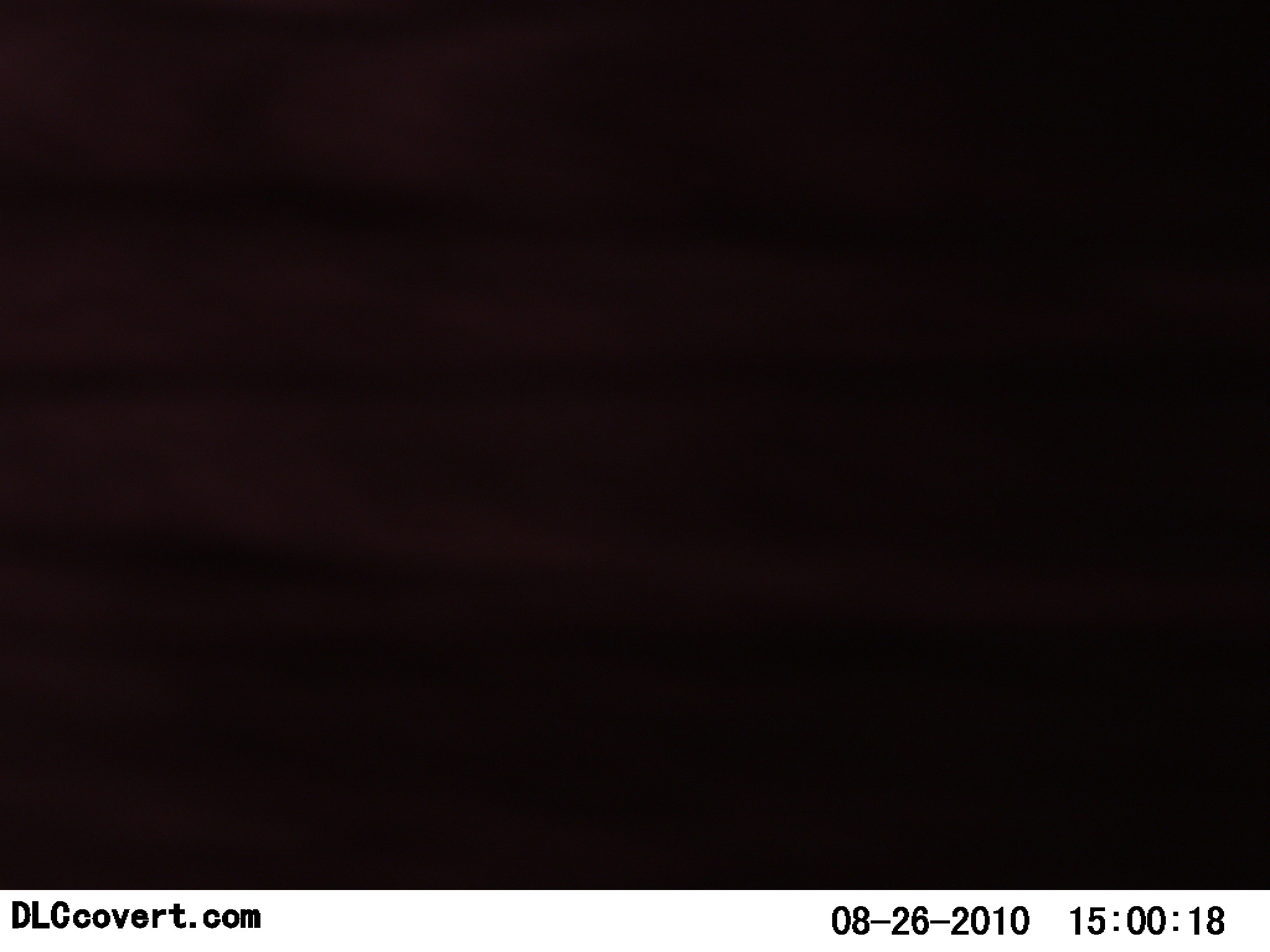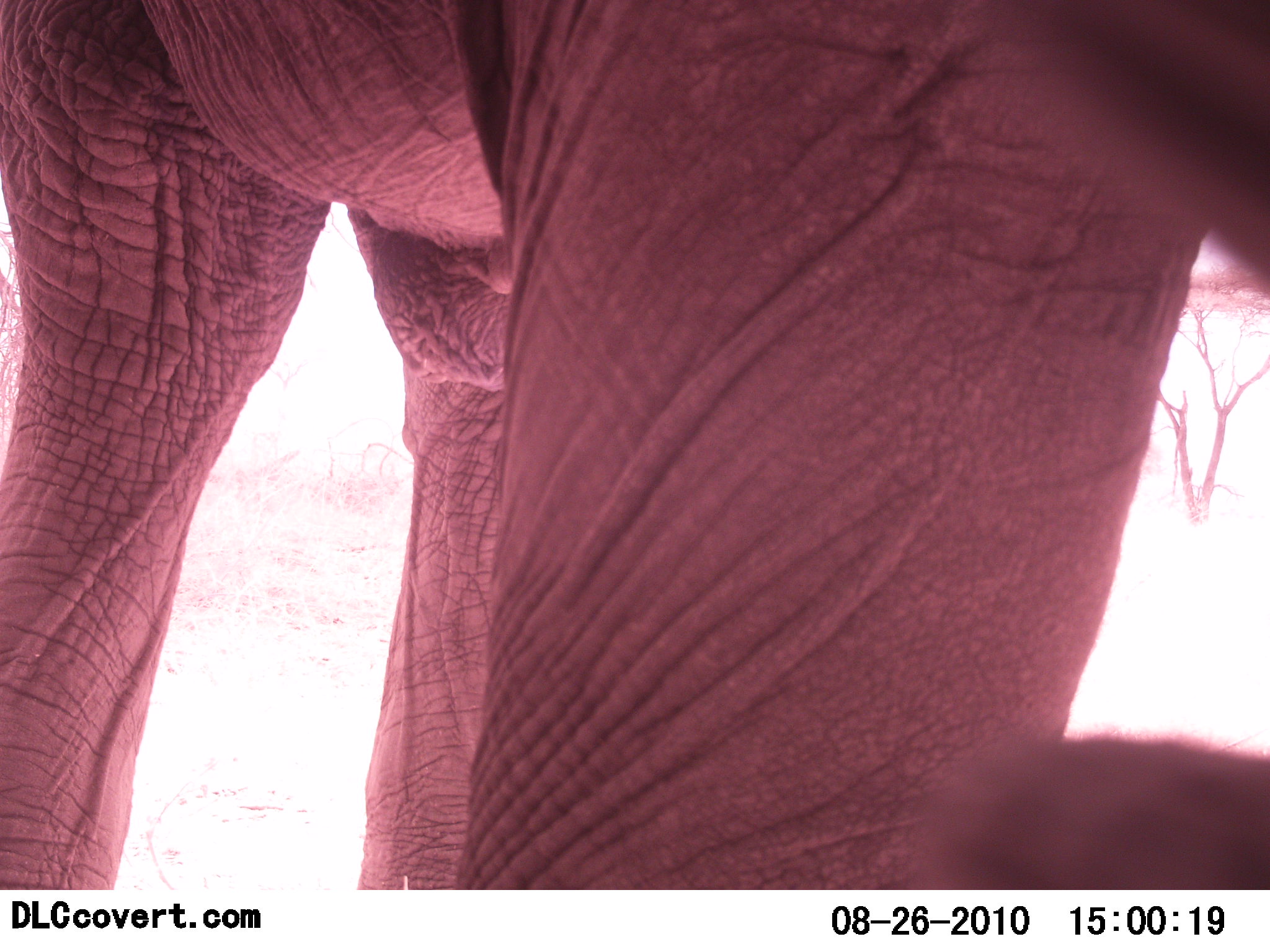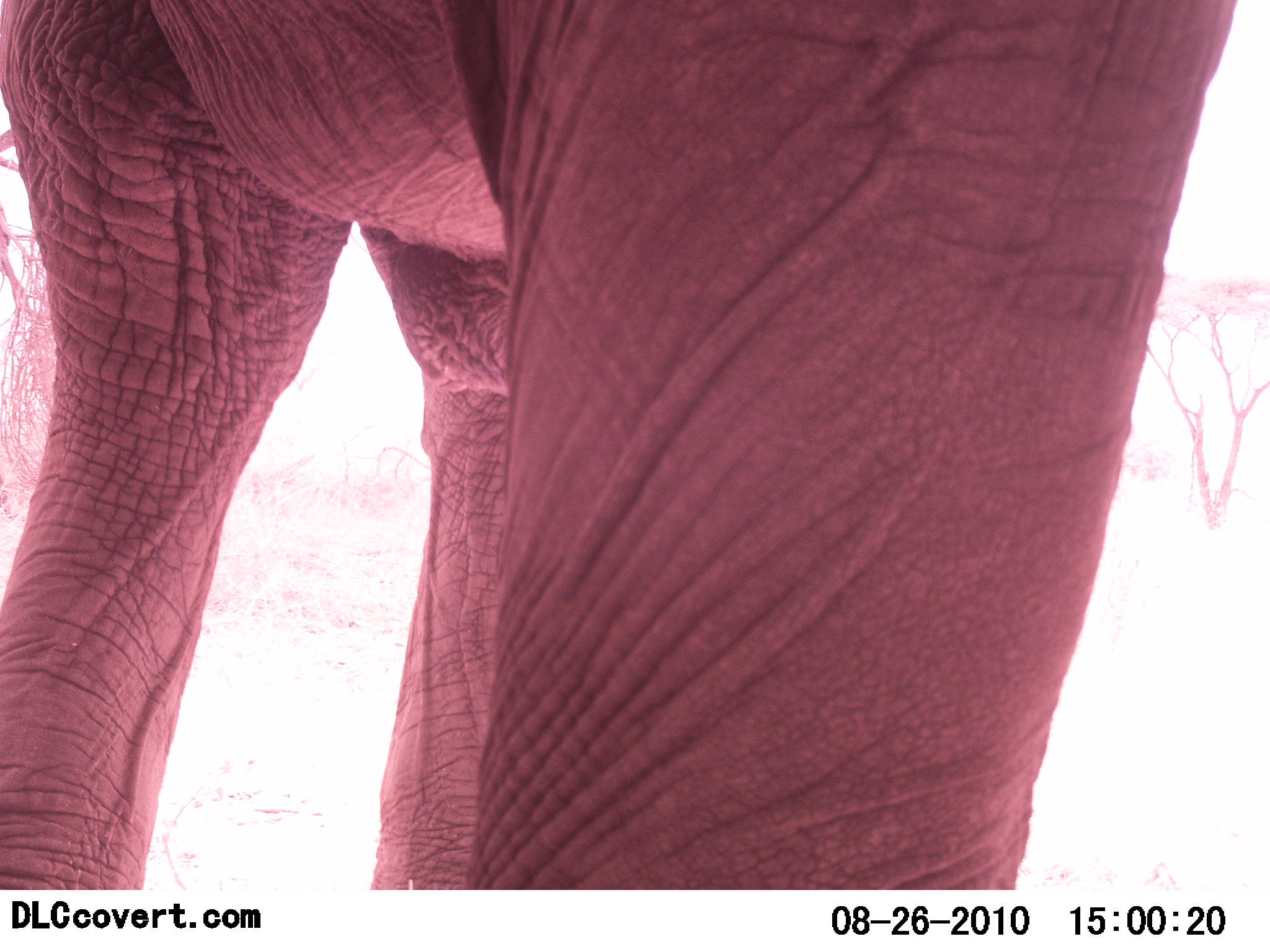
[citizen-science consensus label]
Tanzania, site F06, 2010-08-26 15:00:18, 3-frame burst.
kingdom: Animalia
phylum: Chordata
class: Mammalia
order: Proboscidea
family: Elephantidae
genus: Loxodonta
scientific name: Loxodonta africana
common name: african bush elephant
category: elephant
Elephant (african bush elephant) (Loxodonta africana), count 1. Behavior (volunteer vote fractions): standing 70%, resting 5%, moving 30%, interacting 5%. Young present (vote fraction): 0%. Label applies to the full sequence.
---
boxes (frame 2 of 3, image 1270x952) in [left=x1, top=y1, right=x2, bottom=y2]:
animal: [left=0, top=2, right=1268, bottom=889]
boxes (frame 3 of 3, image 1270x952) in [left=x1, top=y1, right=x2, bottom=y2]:
animal: [left=0, top=0, right=1237, bottom=889]